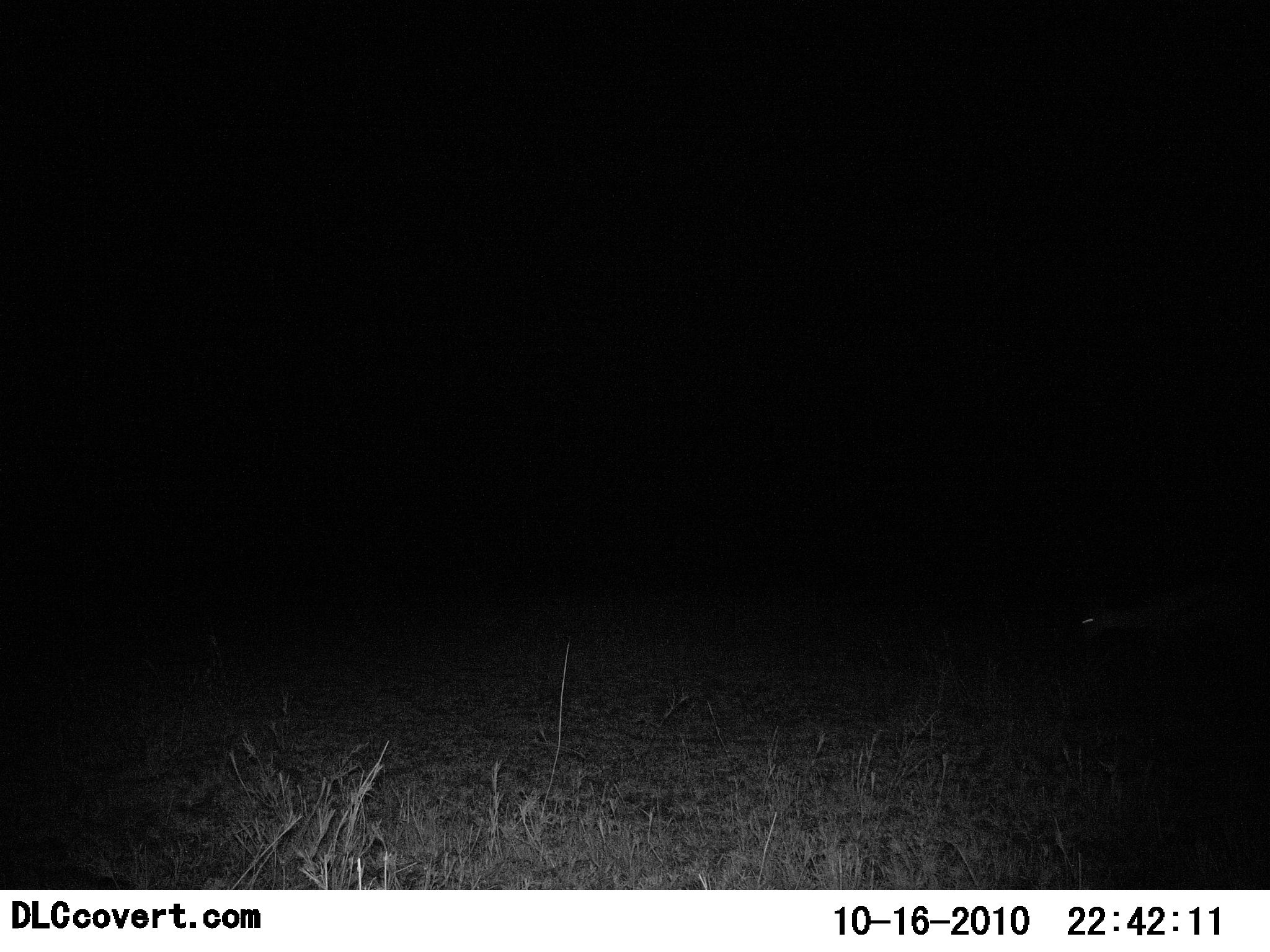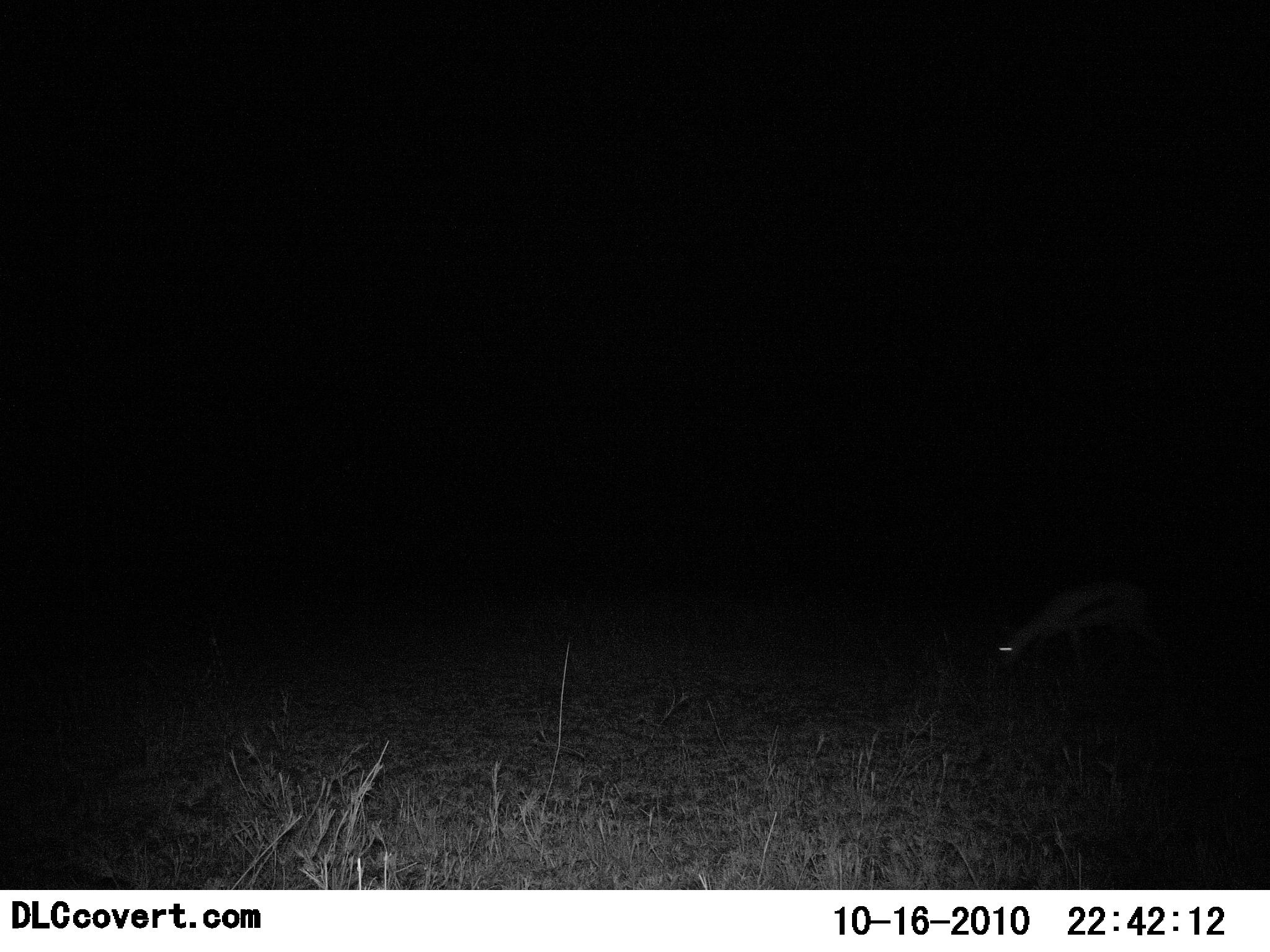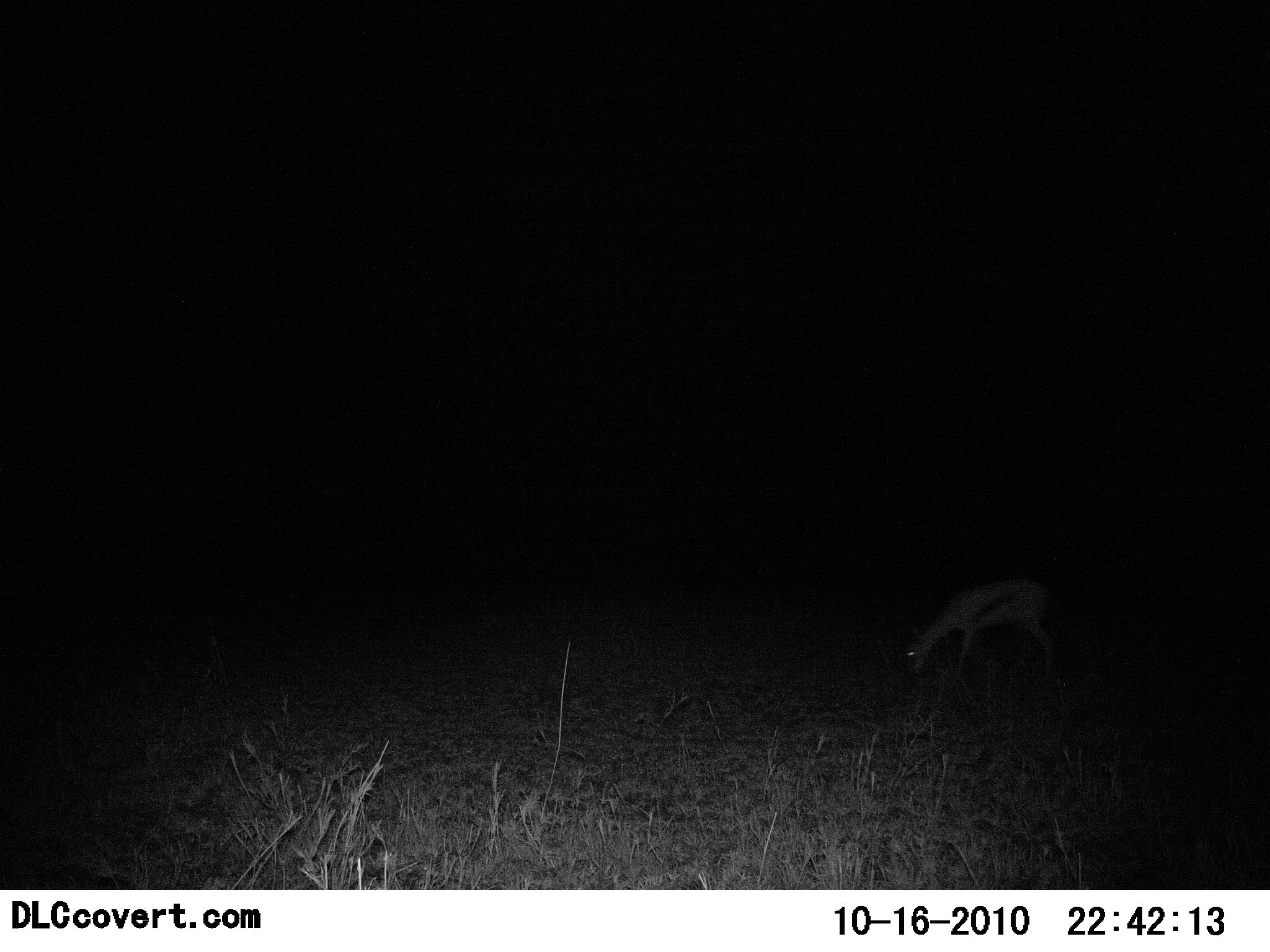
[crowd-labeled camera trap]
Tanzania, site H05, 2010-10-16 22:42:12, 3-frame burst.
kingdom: Animalia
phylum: Chordata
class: Mammalia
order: Artiodactyla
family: Bovidae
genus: Eudorcas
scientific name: Eudorcas thomsonii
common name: thomson's gazelle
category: gazellethomsons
Gazellethomsons (thomson's gazelle) (Eudorcas thomsonii), count 1. Behavior (volunteer vote fractions): standing 6%, resting 0%, moving 69%, interacting 0%. Young present (vote fraction): 0%. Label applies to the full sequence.